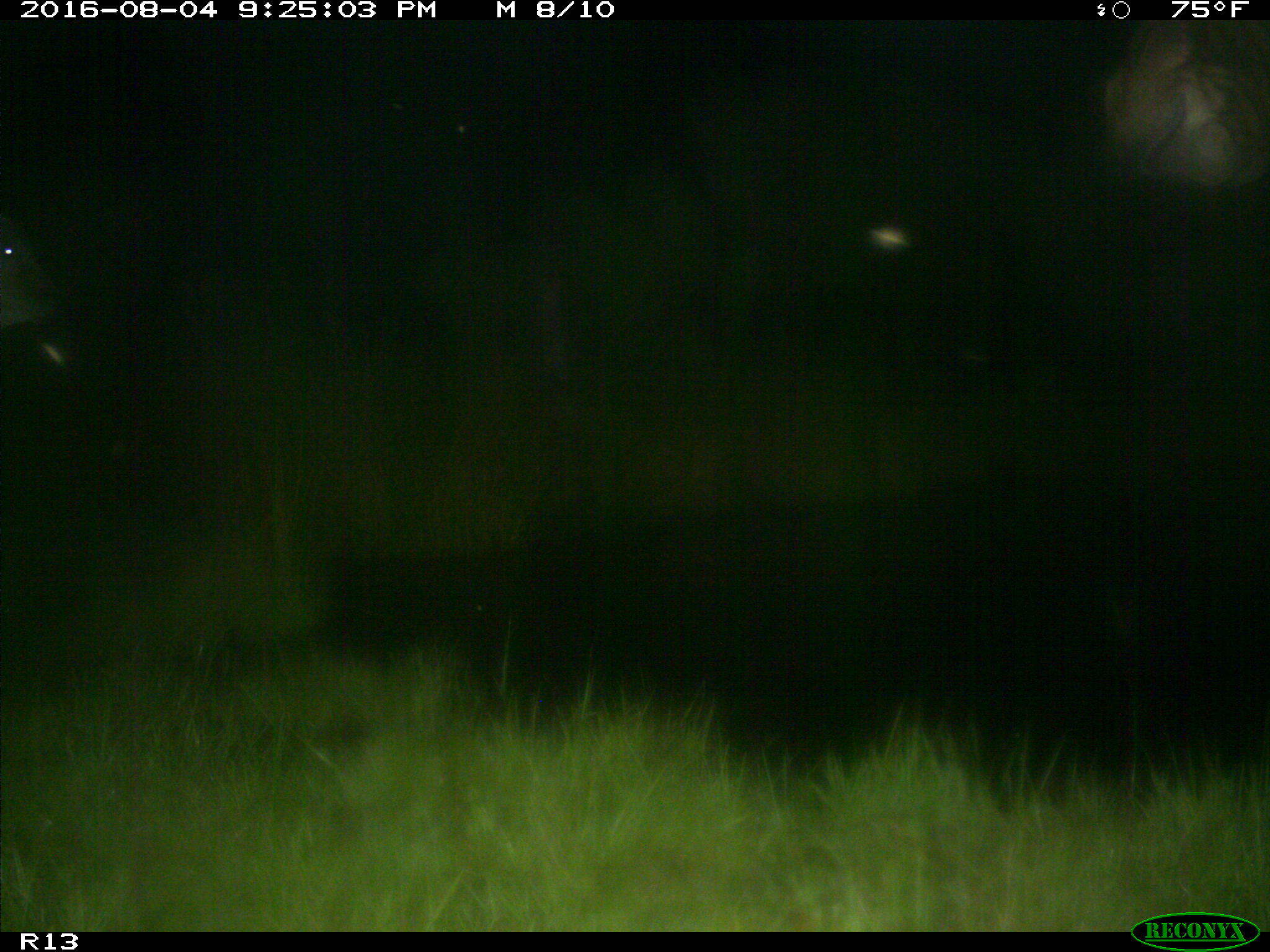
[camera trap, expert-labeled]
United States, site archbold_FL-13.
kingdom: Animalia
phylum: Chordata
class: Mammalia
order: Artiodactyla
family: Bovidae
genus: Bos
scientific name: Bos taurus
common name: domestic cow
Bos taurus (domestic cow).